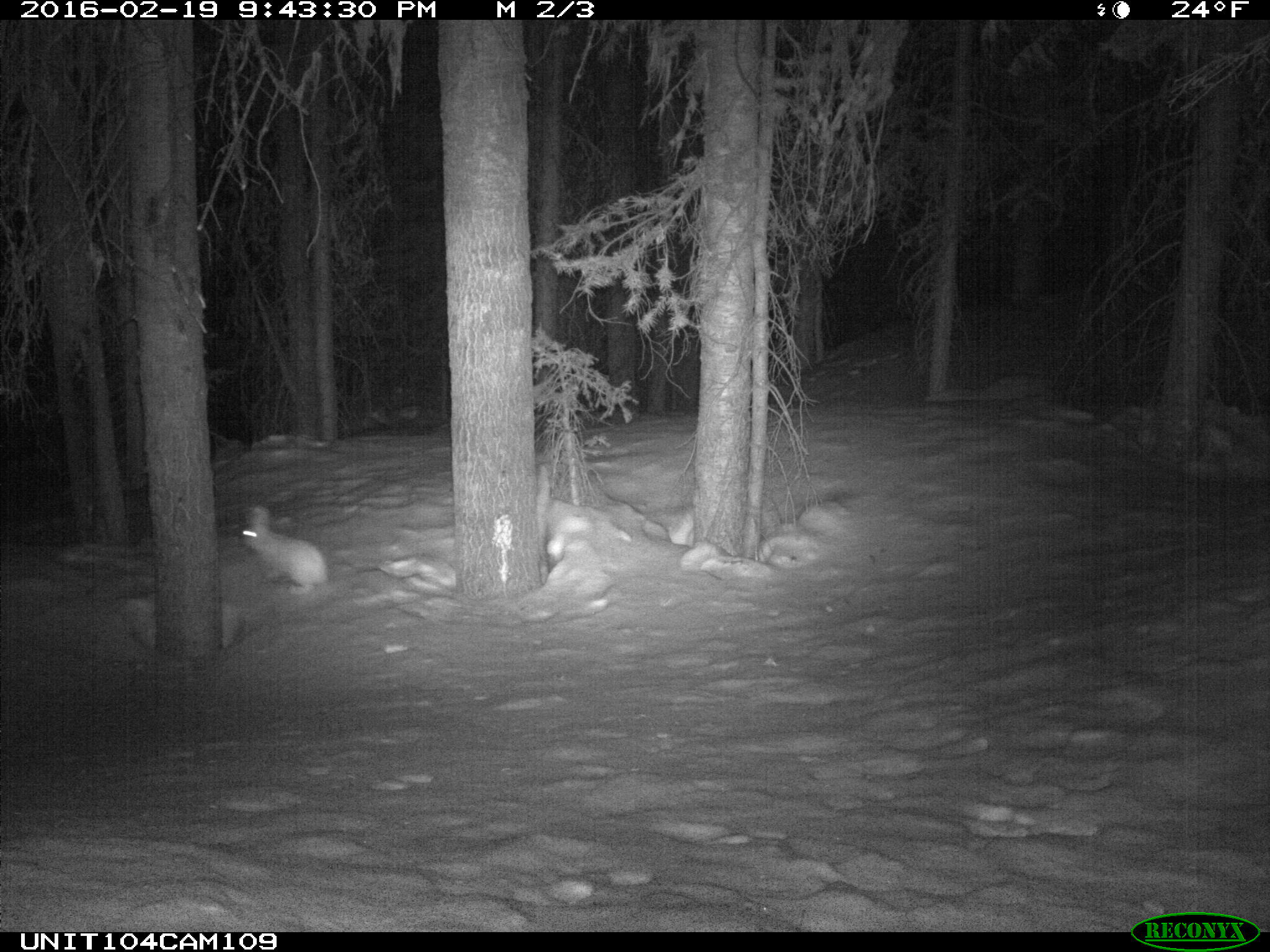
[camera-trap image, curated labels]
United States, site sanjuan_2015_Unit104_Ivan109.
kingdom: Animalia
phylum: Chordata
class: Mammalia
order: Lagomorpha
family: Leporidae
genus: Lepus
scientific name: Lepus americanus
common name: snowshoe hare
Lepus americanus (snowshoe hare).